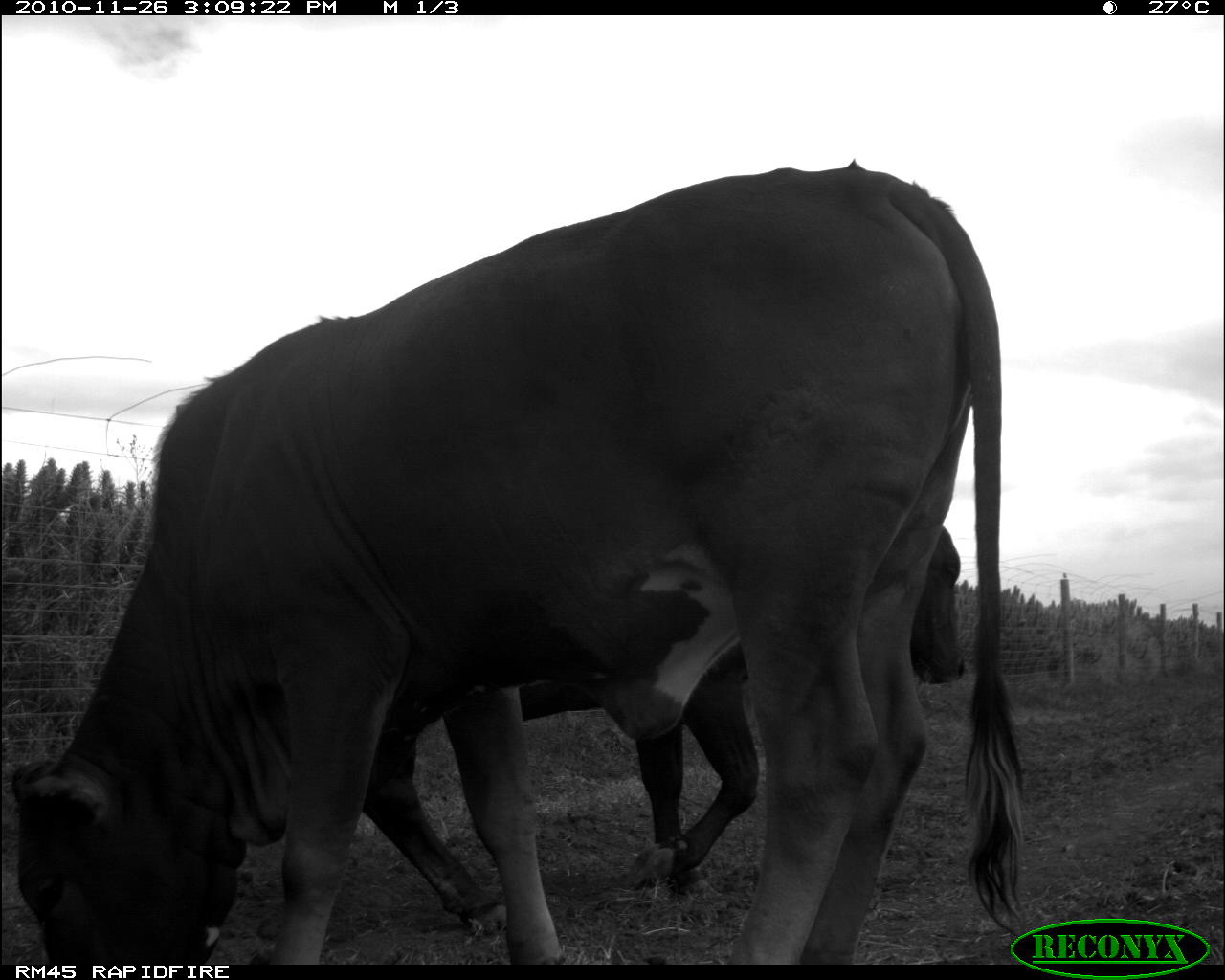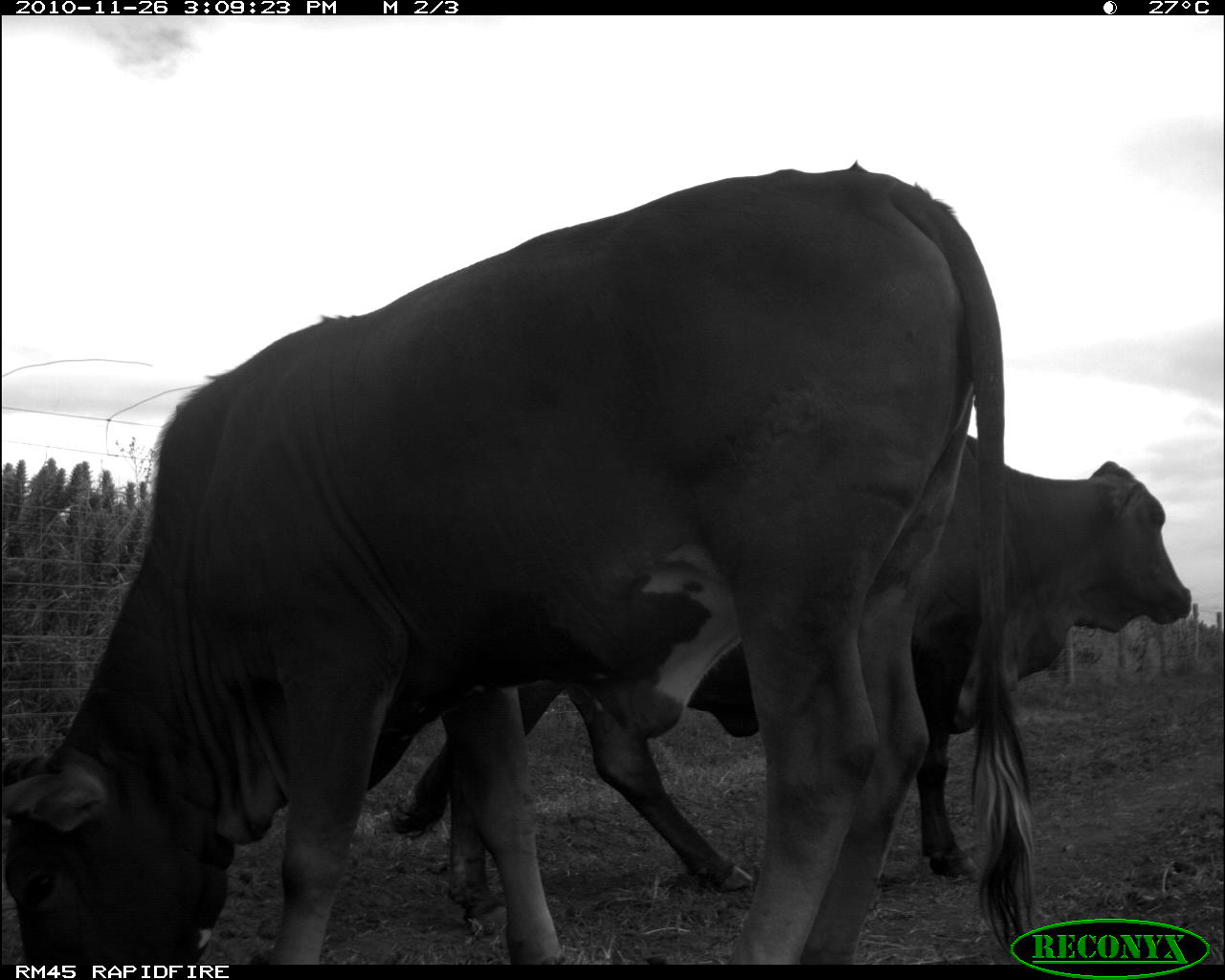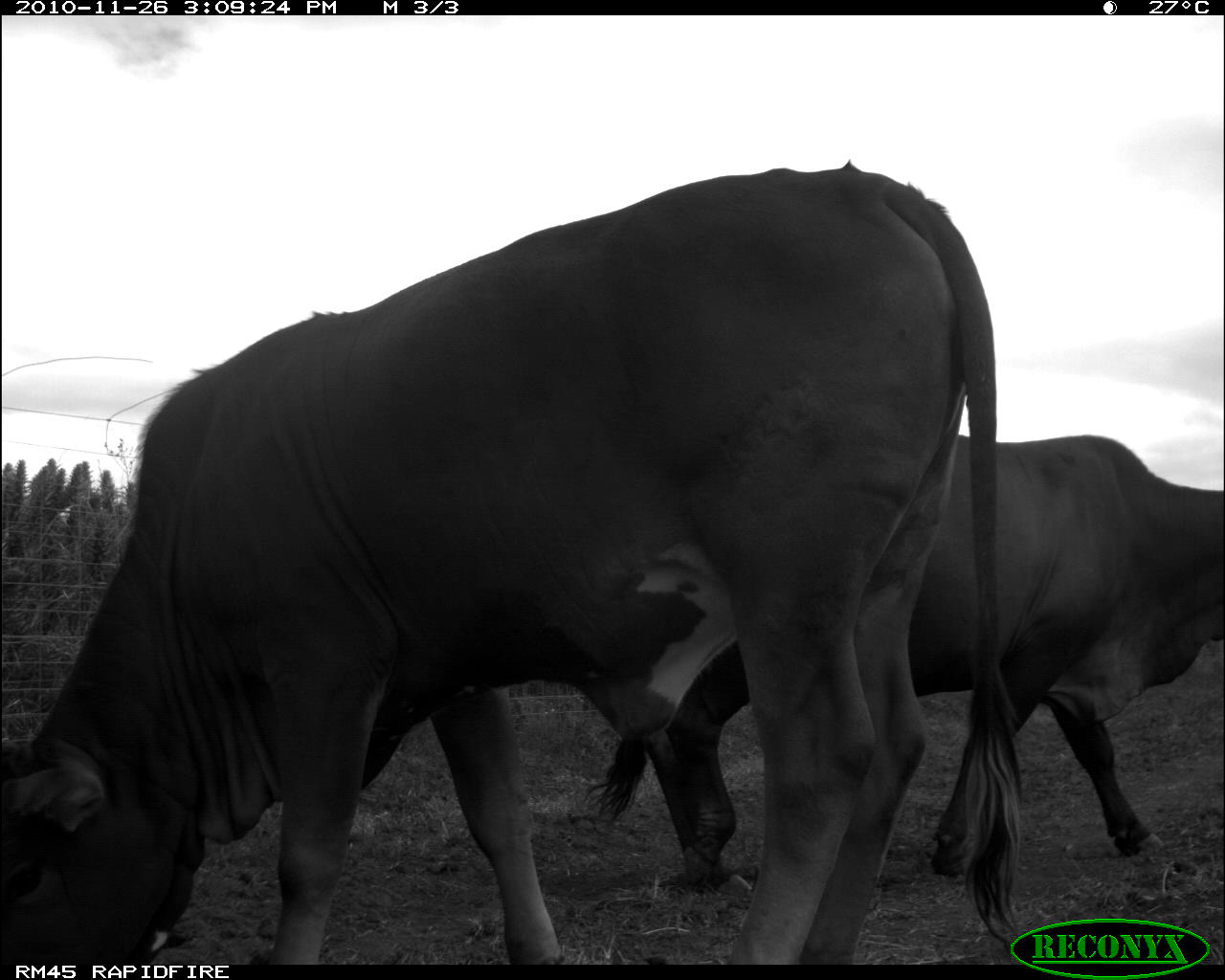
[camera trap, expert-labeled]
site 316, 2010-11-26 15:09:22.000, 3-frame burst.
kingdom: Animalia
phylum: Chordata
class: Mammalia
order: Artiodactyla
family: Bovidae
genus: Bos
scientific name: Bos taurus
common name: domestic cattle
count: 2